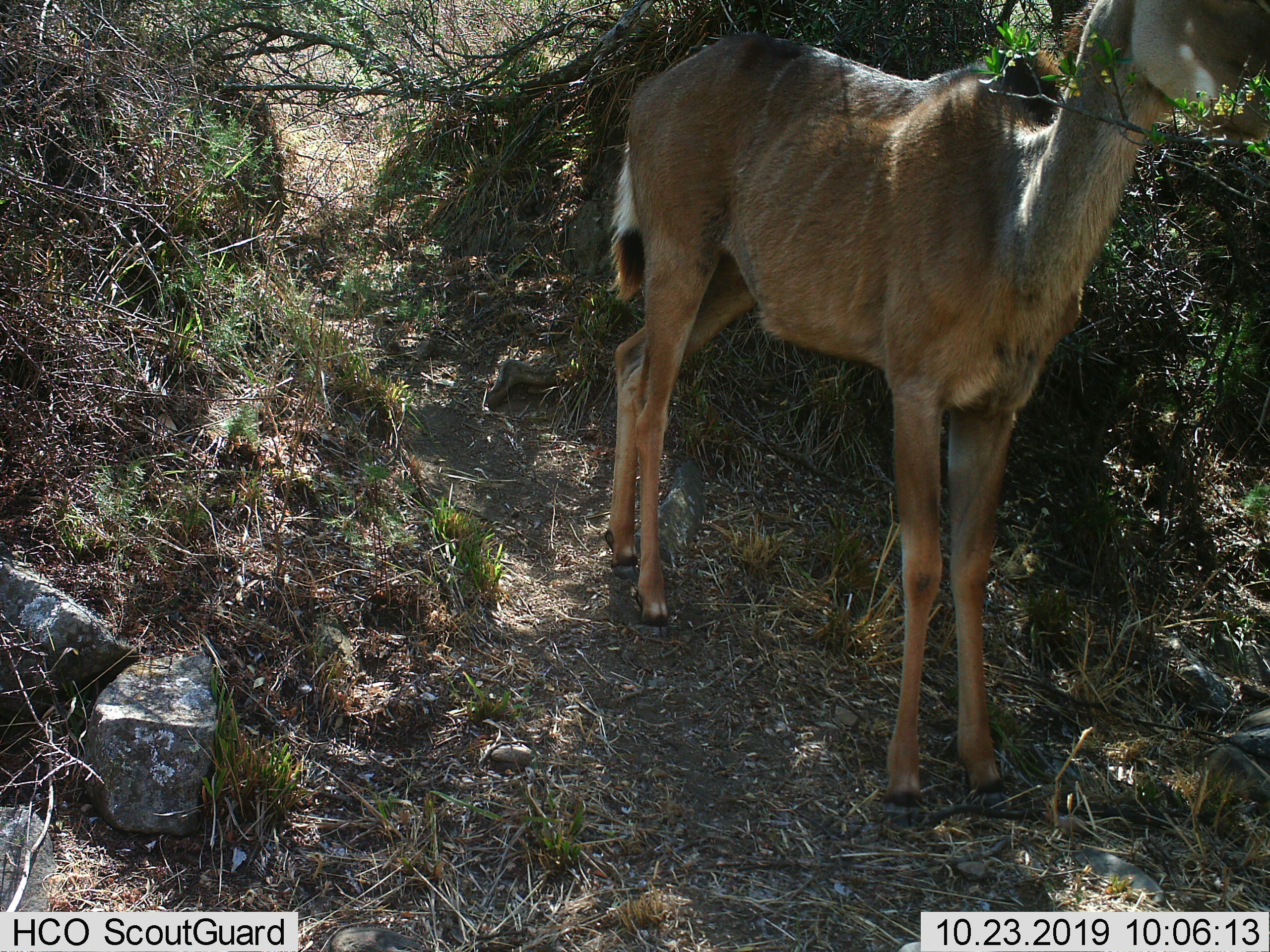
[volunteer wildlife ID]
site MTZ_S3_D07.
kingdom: Animalia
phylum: Chordata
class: Mammalia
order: Artiodactyla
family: Bovidae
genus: Tragelaphus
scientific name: Tragelaphus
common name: kudu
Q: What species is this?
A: Kudu (Tragelaphus).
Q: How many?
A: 1.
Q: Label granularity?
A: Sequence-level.